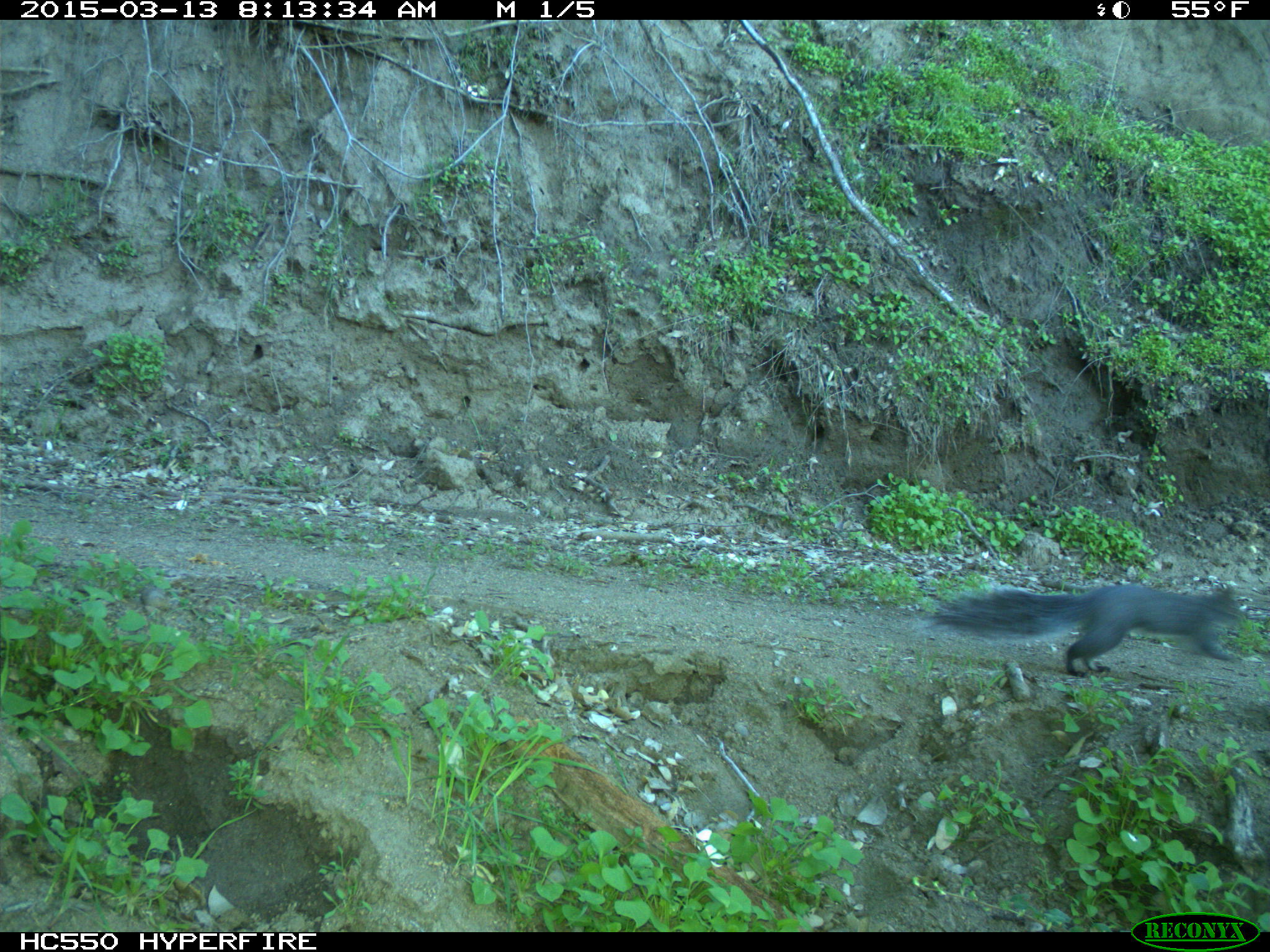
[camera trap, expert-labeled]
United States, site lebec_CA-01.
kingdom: Animalia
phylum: Chordata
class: Mammalia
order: Rodentia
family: Sciuridae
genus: Sciurus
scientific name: Sciurus carolinensis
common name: eastern gray squirrel